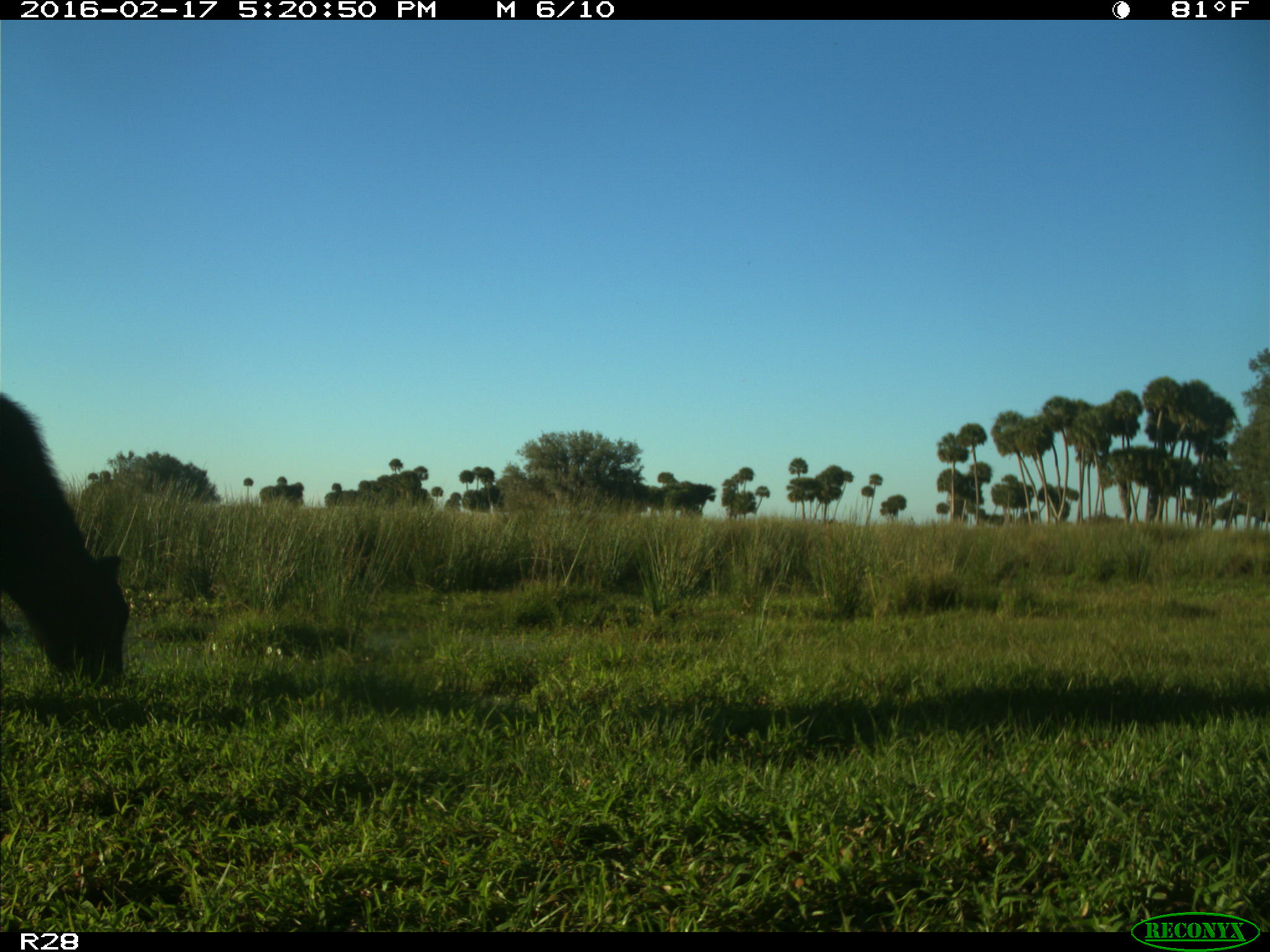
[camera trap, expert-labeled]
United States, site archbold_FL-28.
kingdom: Animalia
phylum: Chordata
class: Mammalia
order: Artiodactyla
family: Bovidae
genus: Bos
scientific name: Bos taurus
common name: domestic cow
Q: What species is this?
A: Bos taurus (domestic cow).